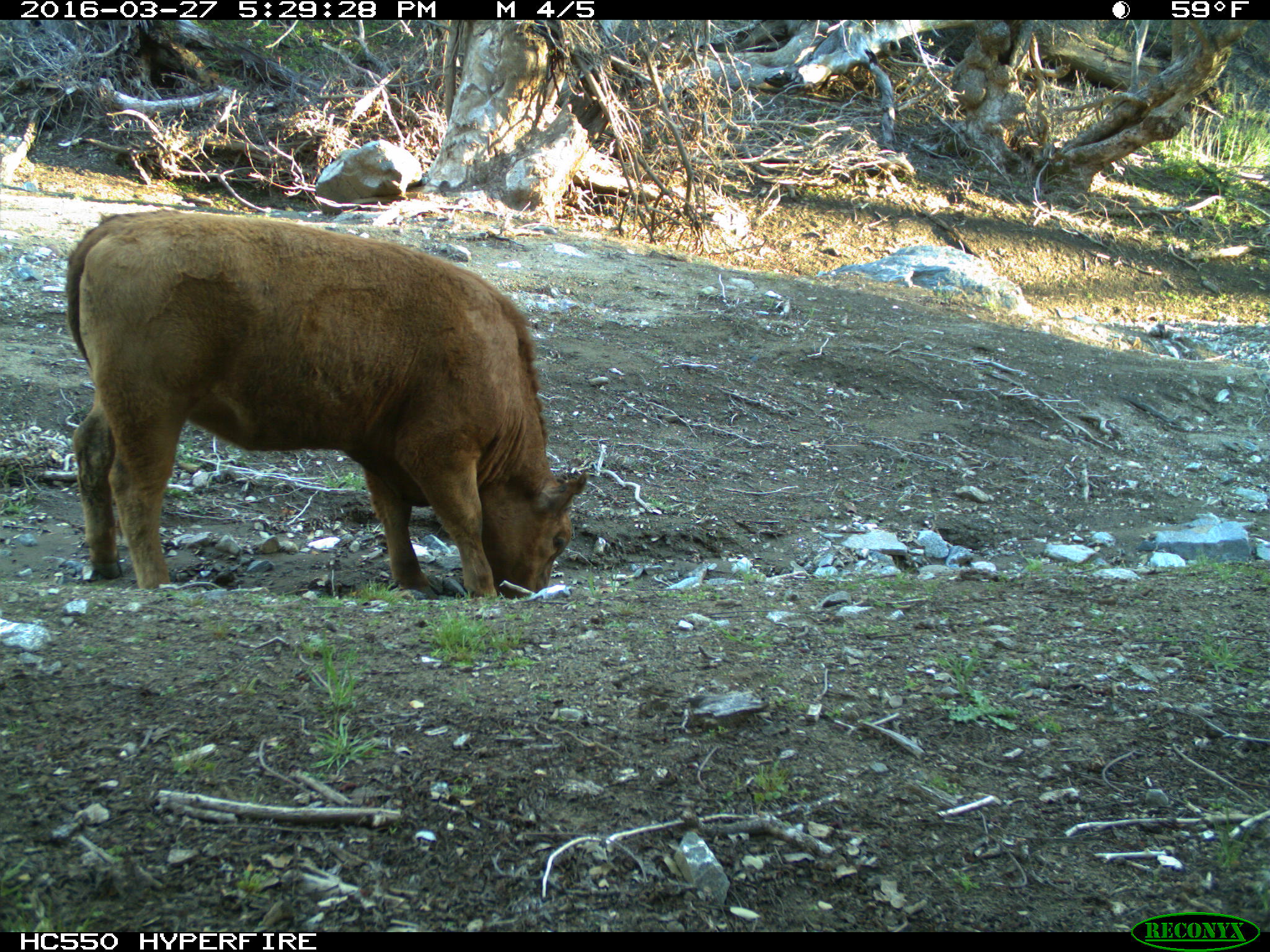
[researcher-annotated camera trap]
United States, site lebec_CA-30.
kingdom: Animalia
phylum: Chordata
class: Mammalia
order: Artiodactyla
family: Bovidae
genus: Bos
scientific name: Bos taurus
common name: domestic cow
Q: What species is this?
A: Bos taurus (domestic cow).